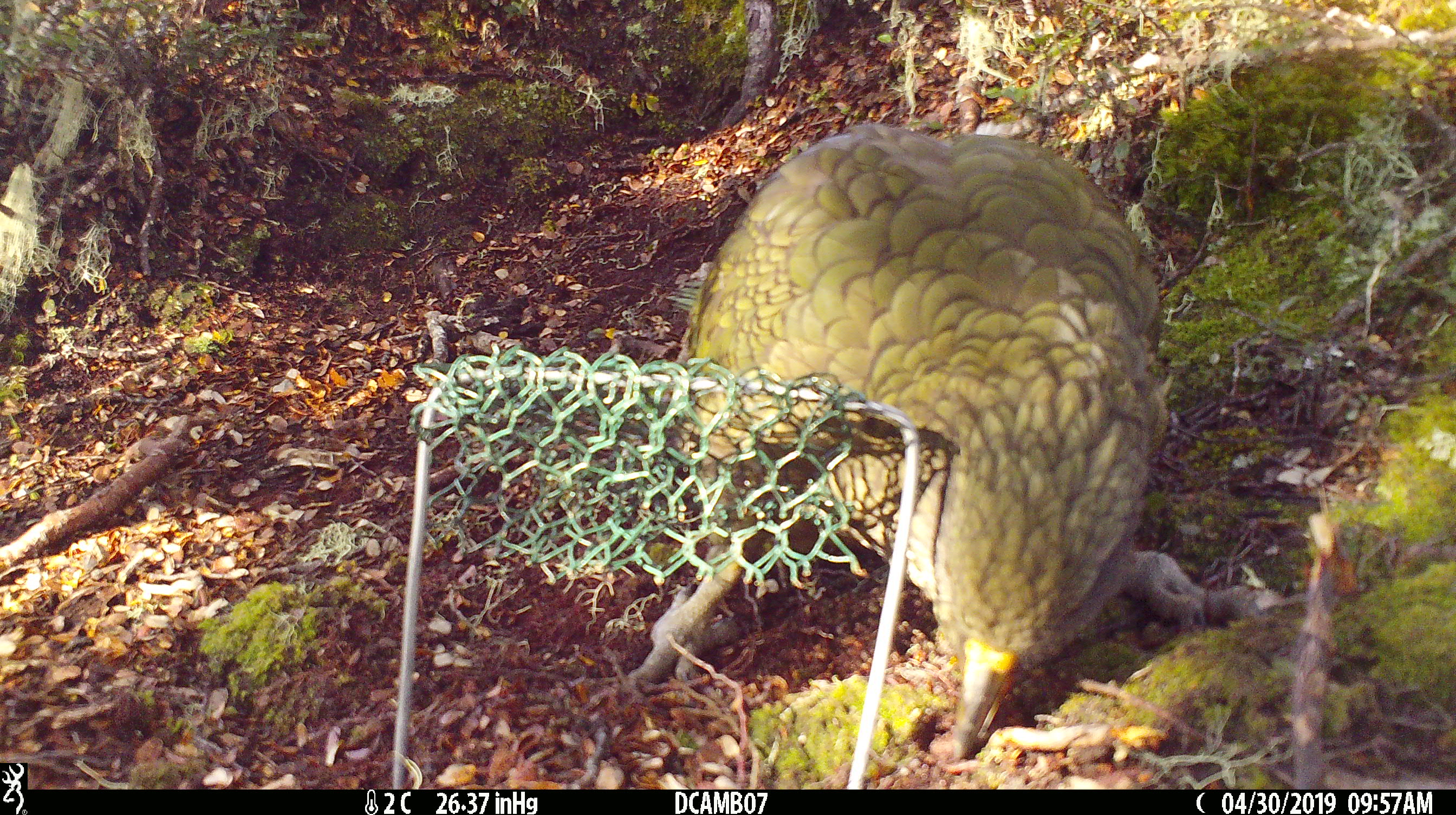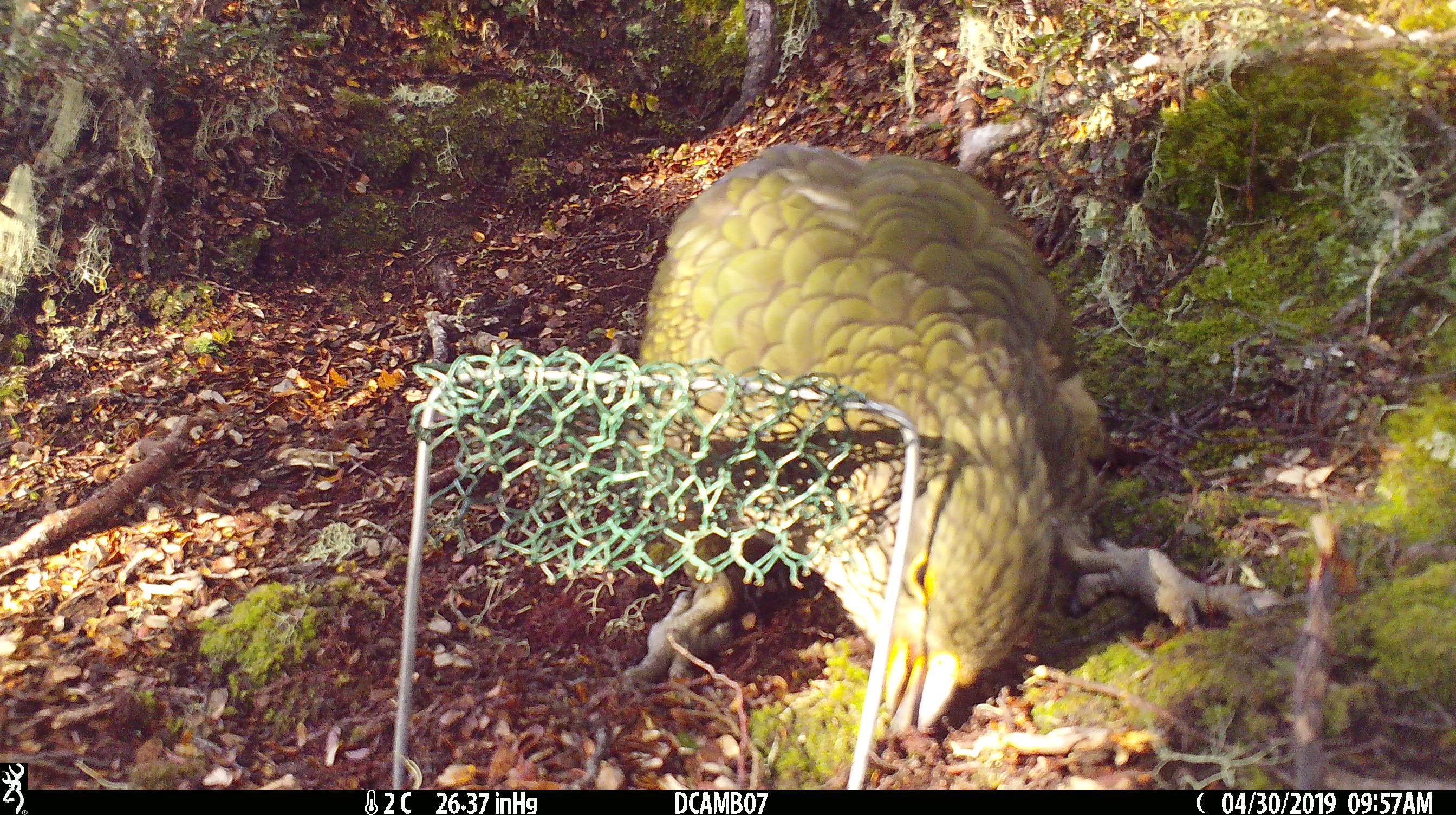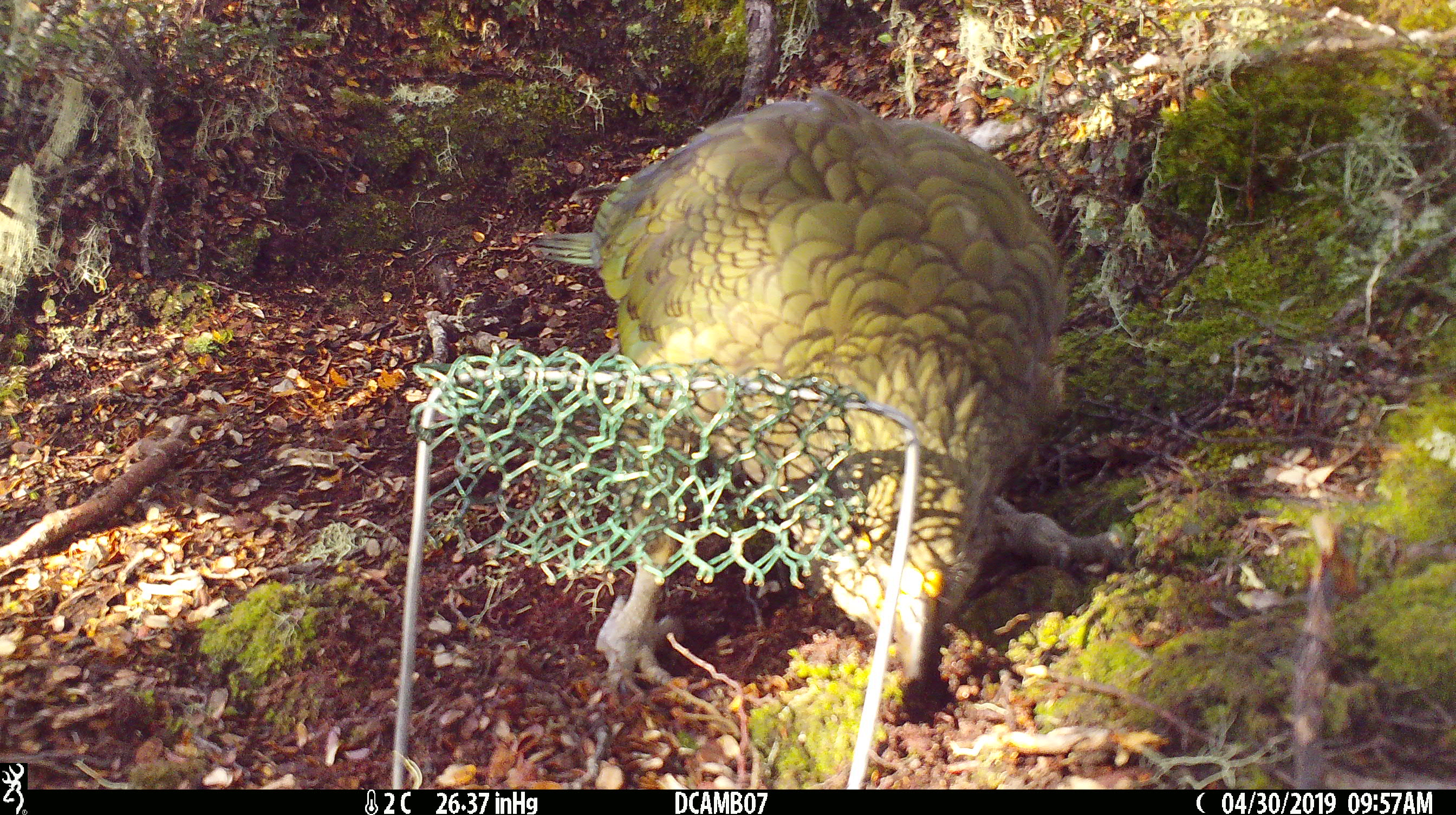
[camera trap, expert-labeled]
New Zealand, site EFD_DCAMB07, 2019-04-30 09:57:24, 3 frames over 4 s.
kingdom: Animalia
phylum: Chordata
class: Aves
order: Psittaciformes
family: Strigopidae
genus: Nestor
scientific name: Nestor notabilis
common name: kea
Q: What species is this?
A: Kea (Nestor notabilis).